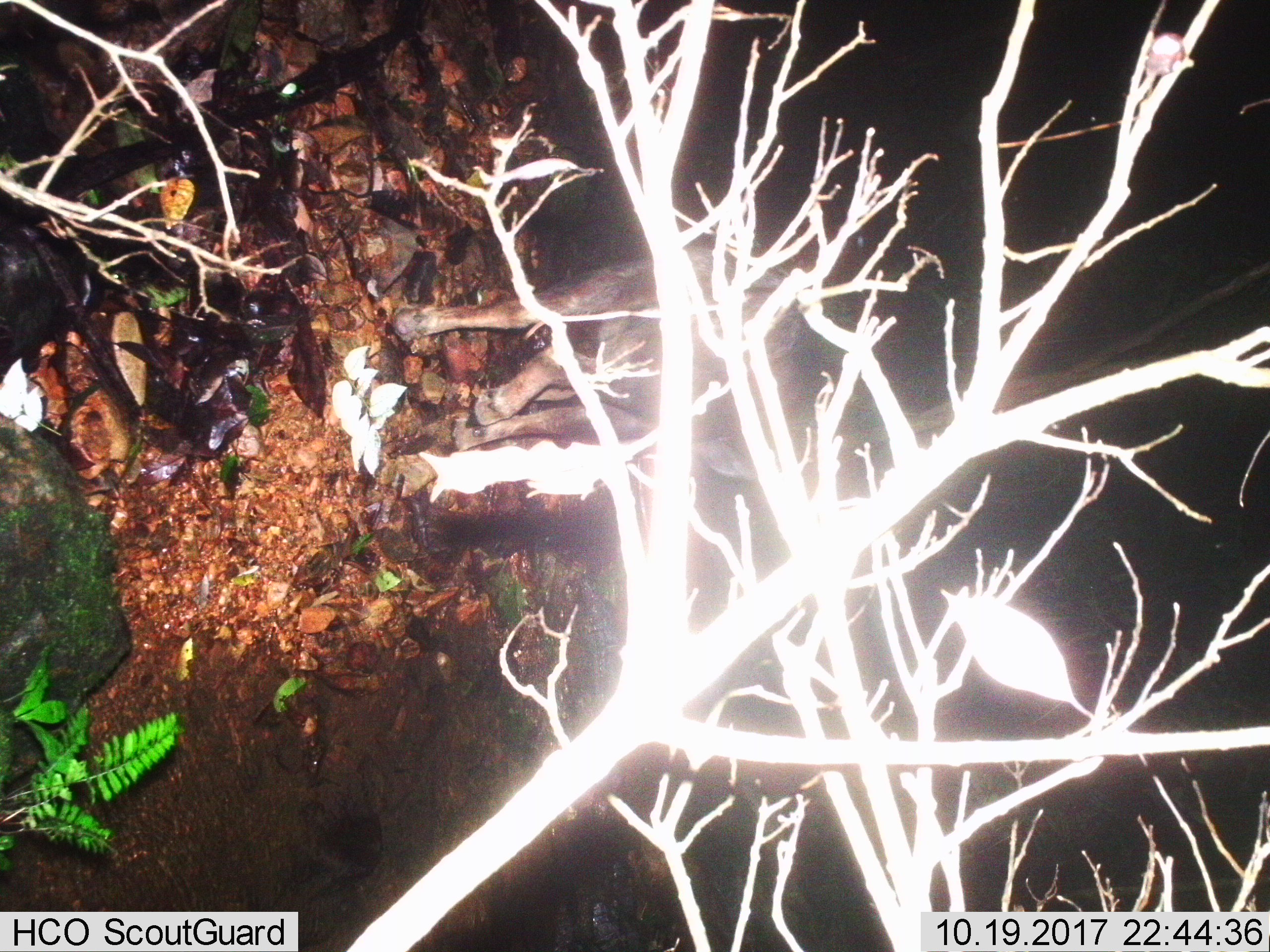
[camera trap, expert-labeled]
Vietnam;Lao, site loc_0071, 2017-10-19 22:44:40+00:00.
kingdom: Animalia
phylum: Chordata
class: Mammalia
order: Artiodactyla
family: Bovidae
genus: Capricornis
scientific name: Capricornis sumatraensis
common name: chinese serow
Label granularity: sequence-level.